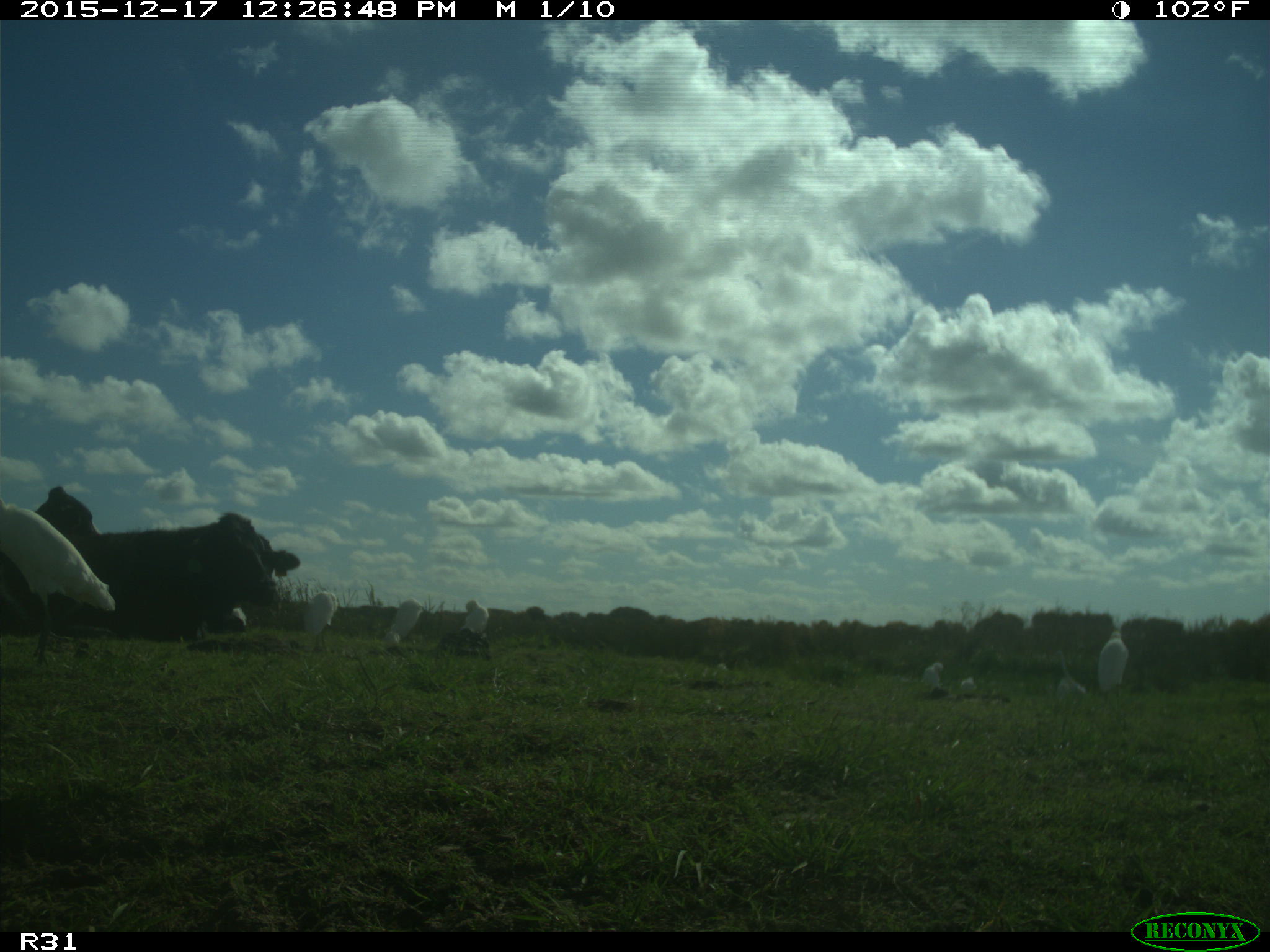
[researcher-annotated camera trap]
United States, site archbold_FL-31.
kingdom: Animalia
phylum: Chordata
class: Mammalia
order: Artiodactyla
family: Bovidae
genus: Bos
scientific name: Bos taurus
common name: domestic cow